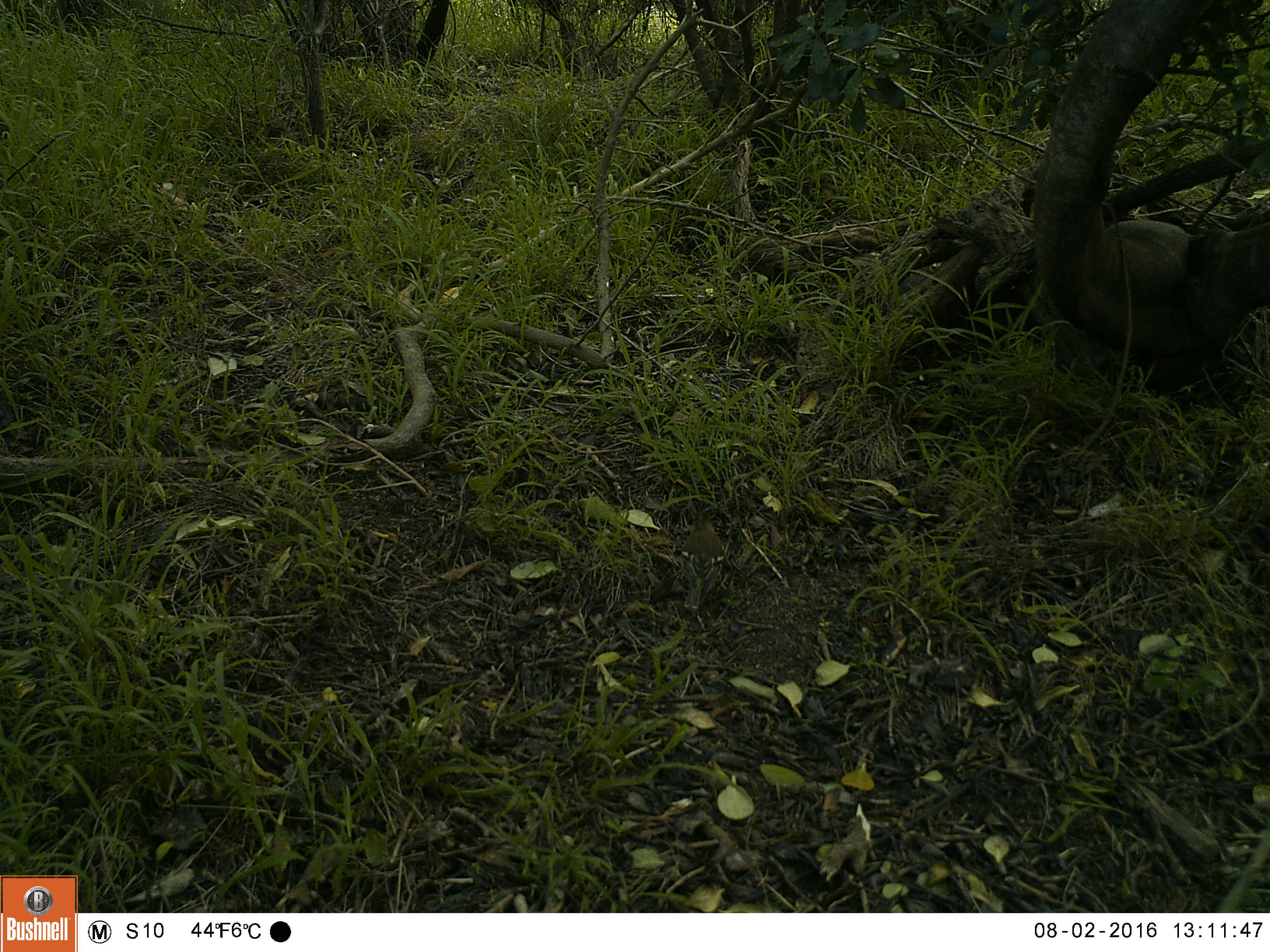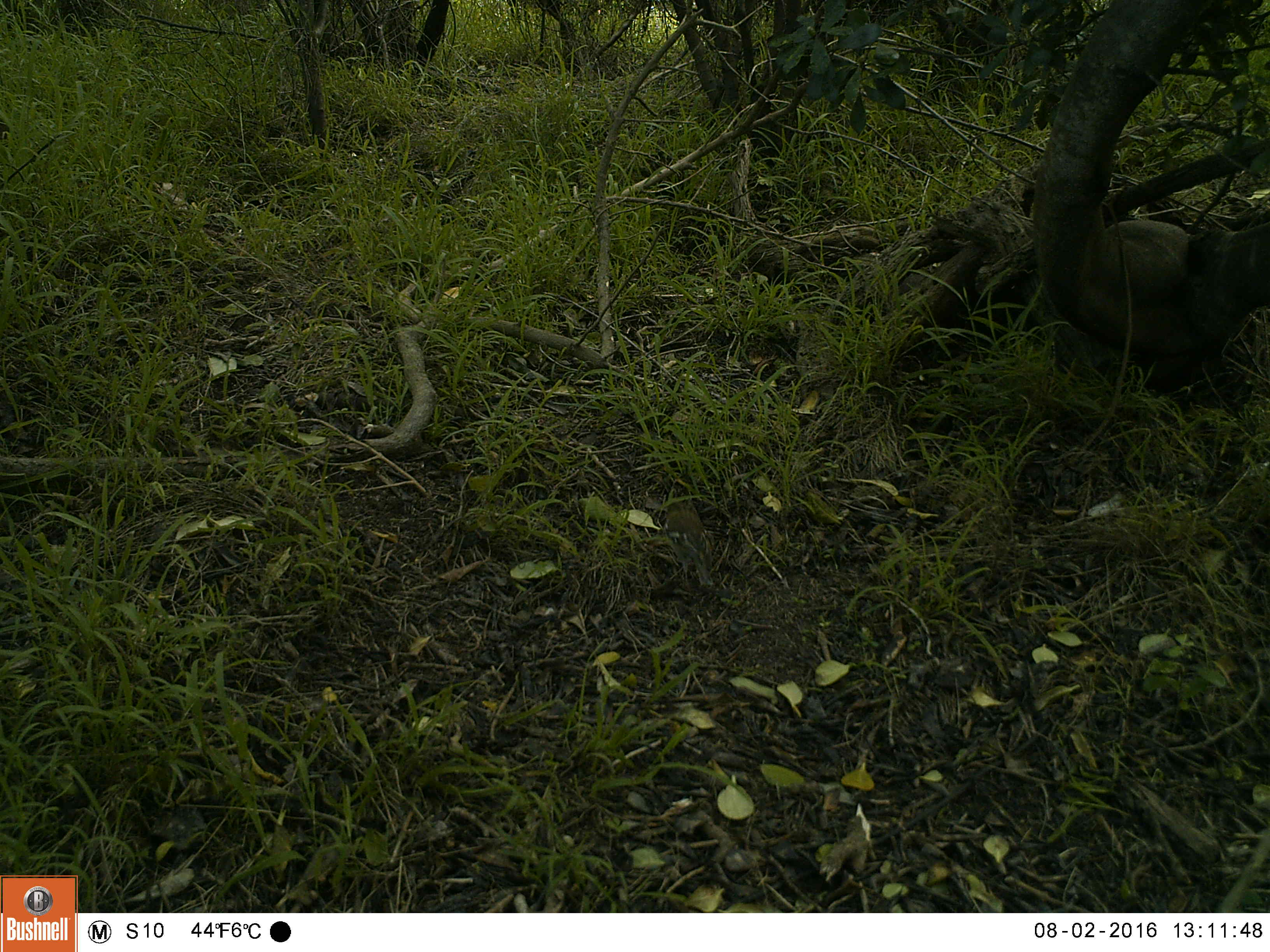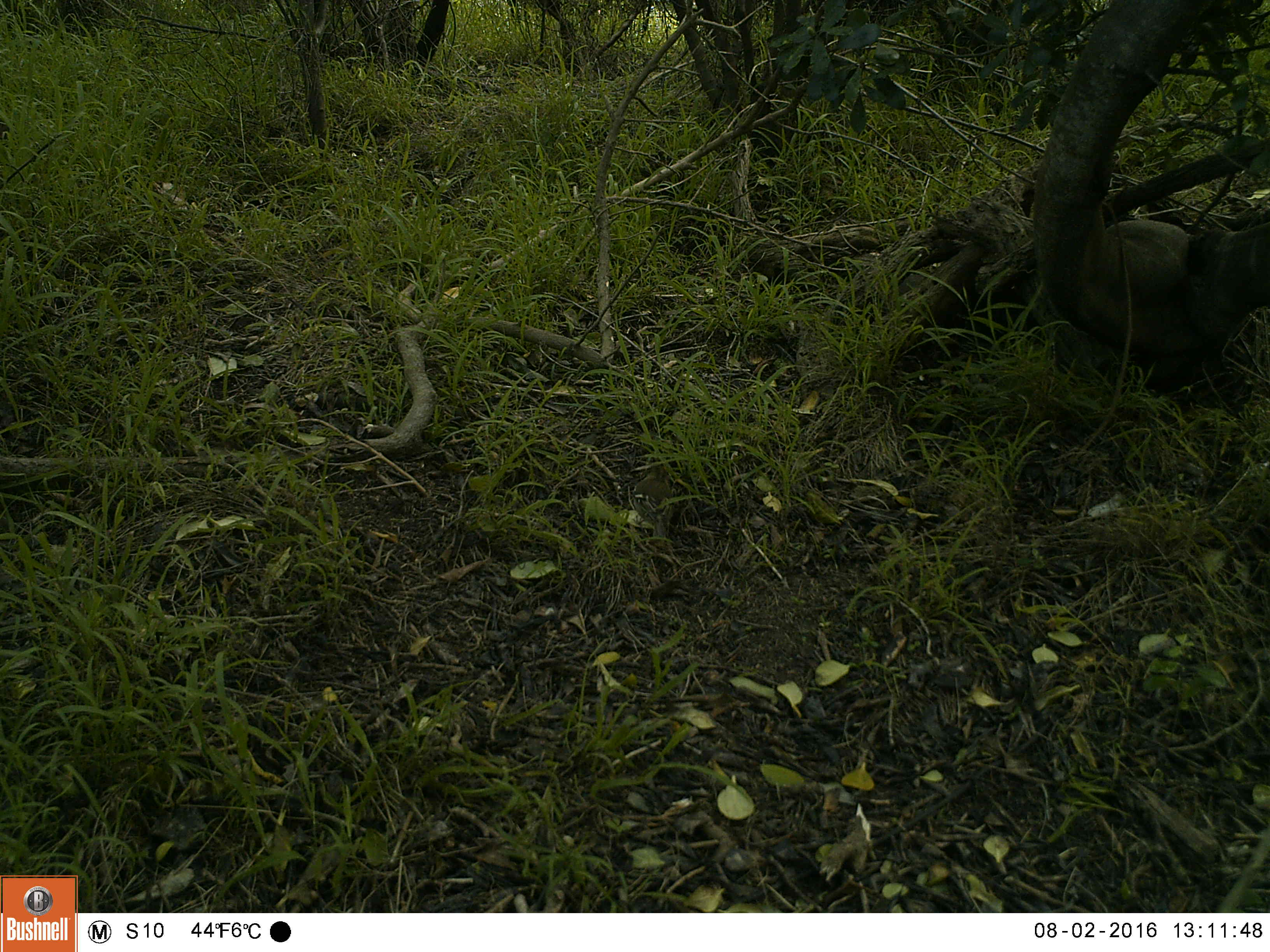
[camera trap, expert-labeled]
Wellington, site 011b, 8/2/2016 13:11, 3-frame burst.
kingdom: Animalia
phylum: Chordata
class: Aves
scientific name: Aves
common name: bird